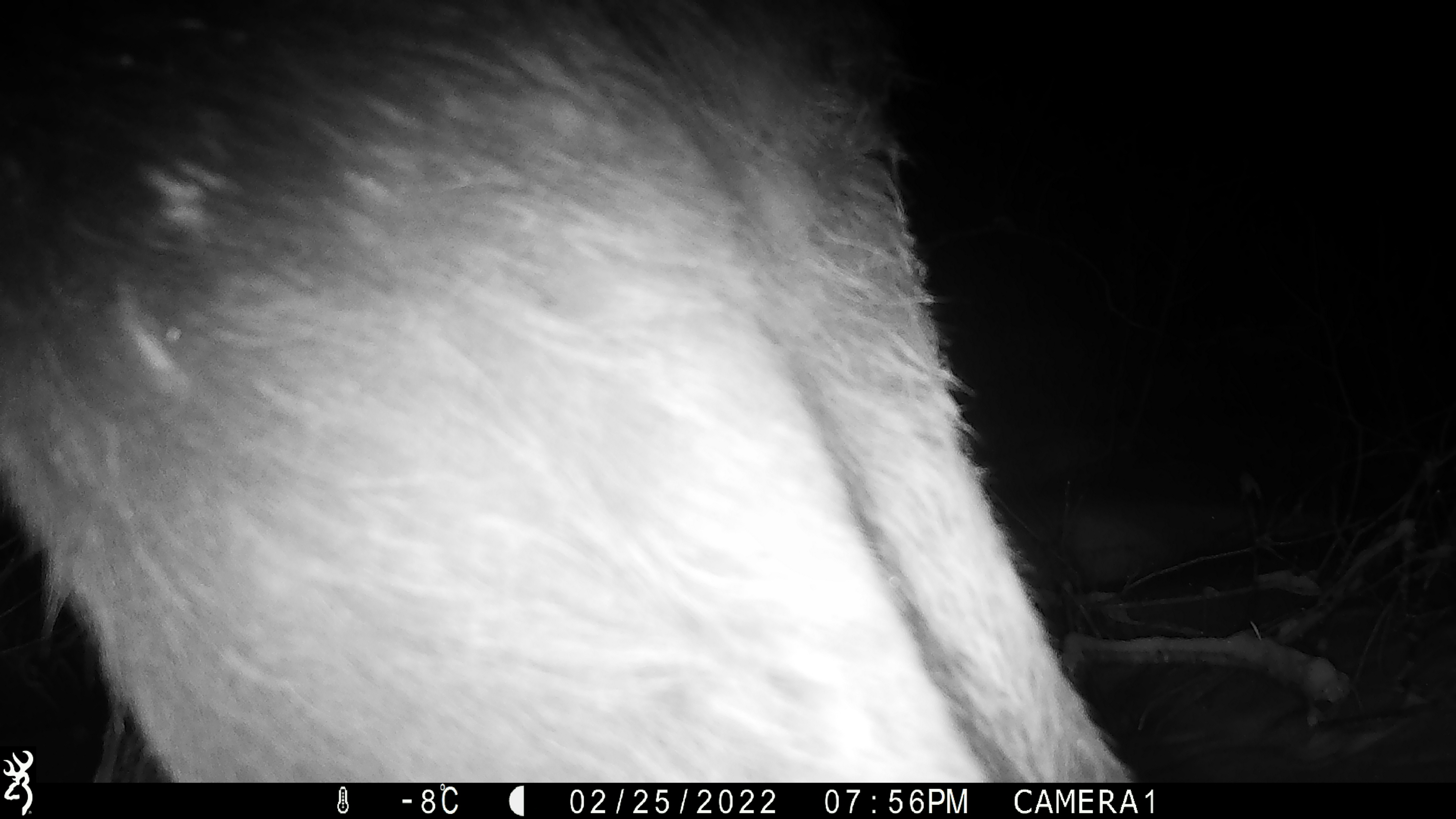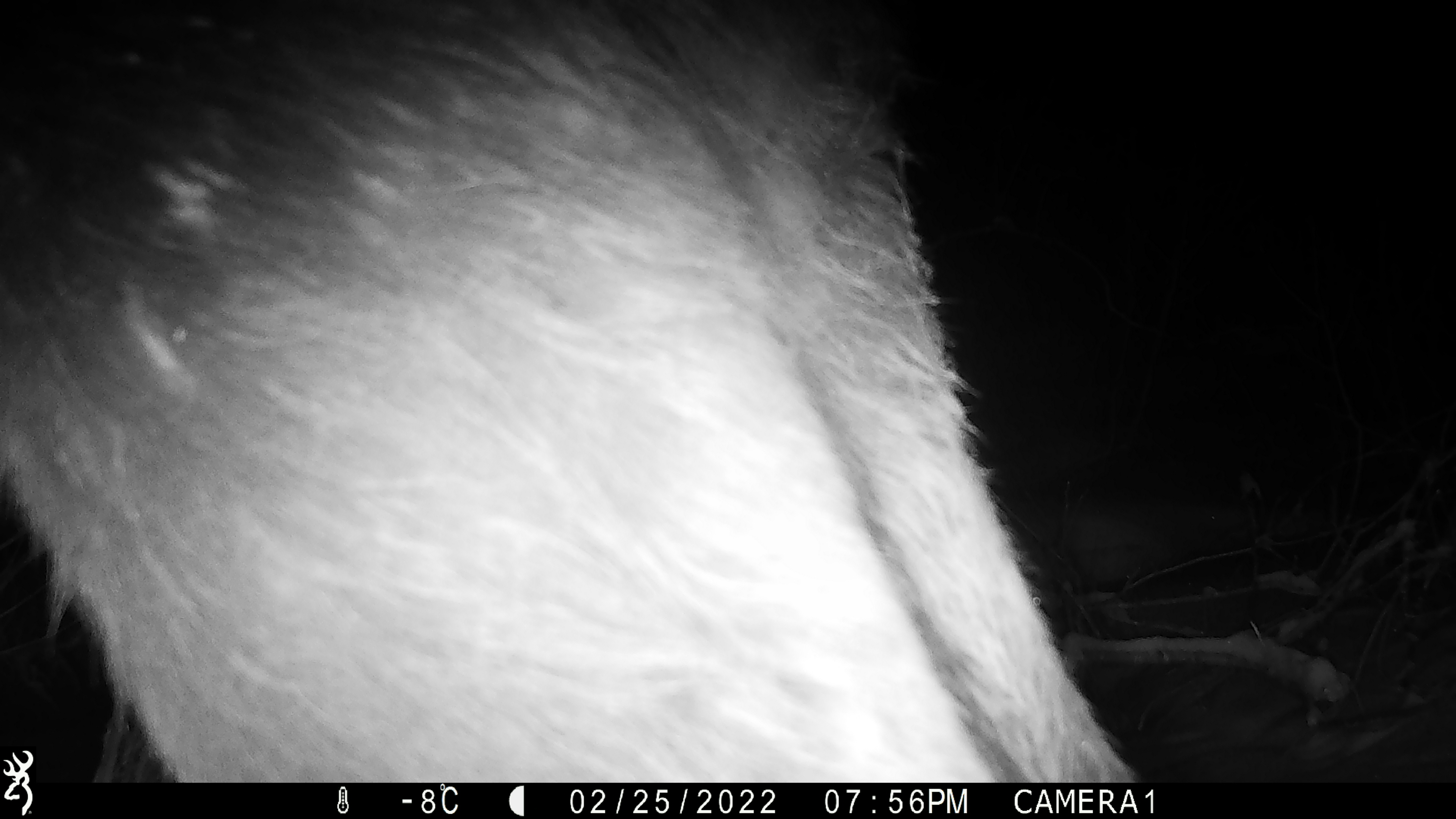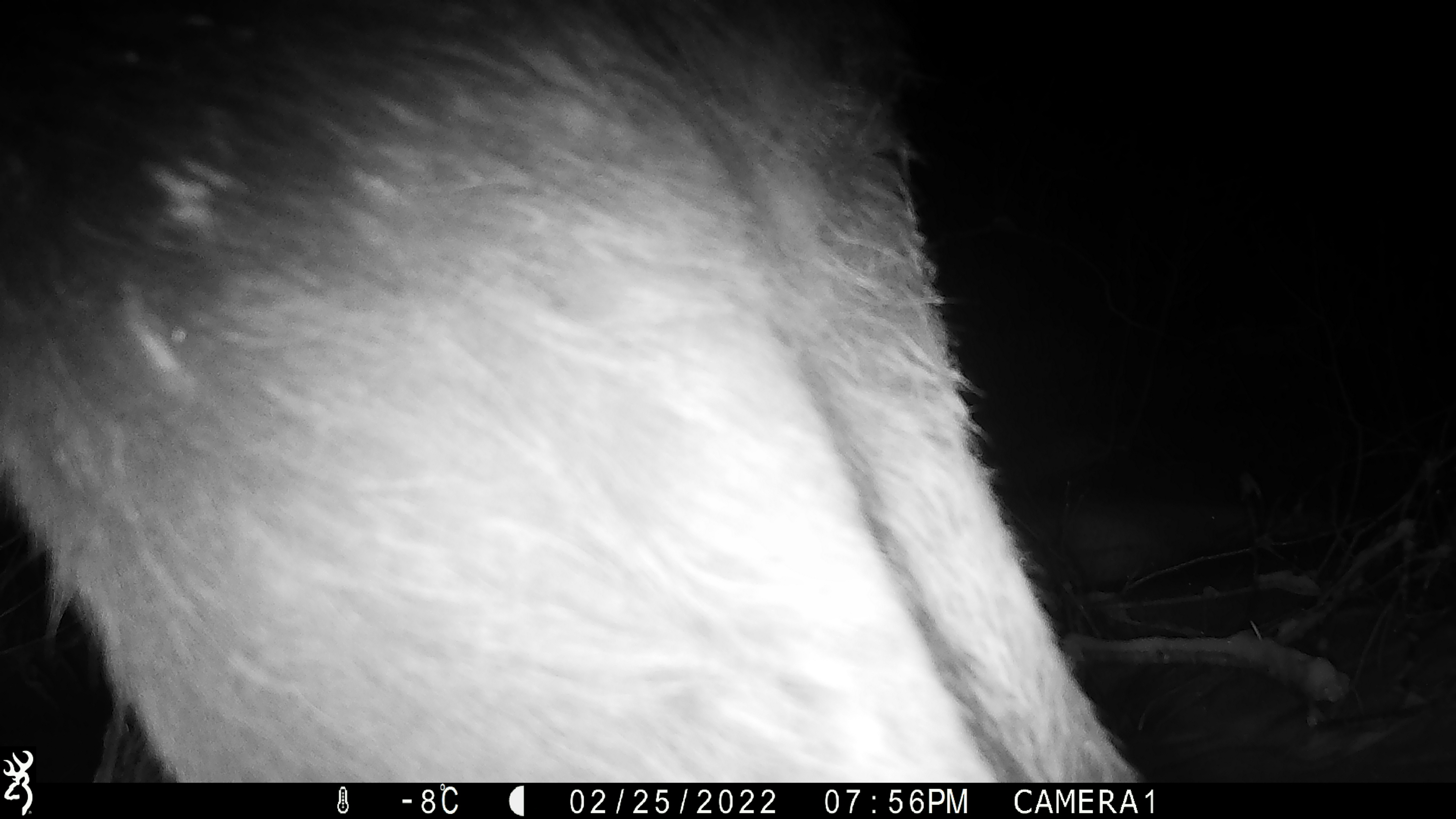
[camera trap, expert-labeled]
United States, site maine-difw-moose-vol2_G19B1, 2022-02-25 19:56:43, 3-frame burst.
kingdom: Animalia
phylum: Chordata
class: Mammalia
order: Artiodactyla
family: Cervidae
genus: Alces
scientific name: Alces alces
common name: moose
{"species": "moose (Alces alces)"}